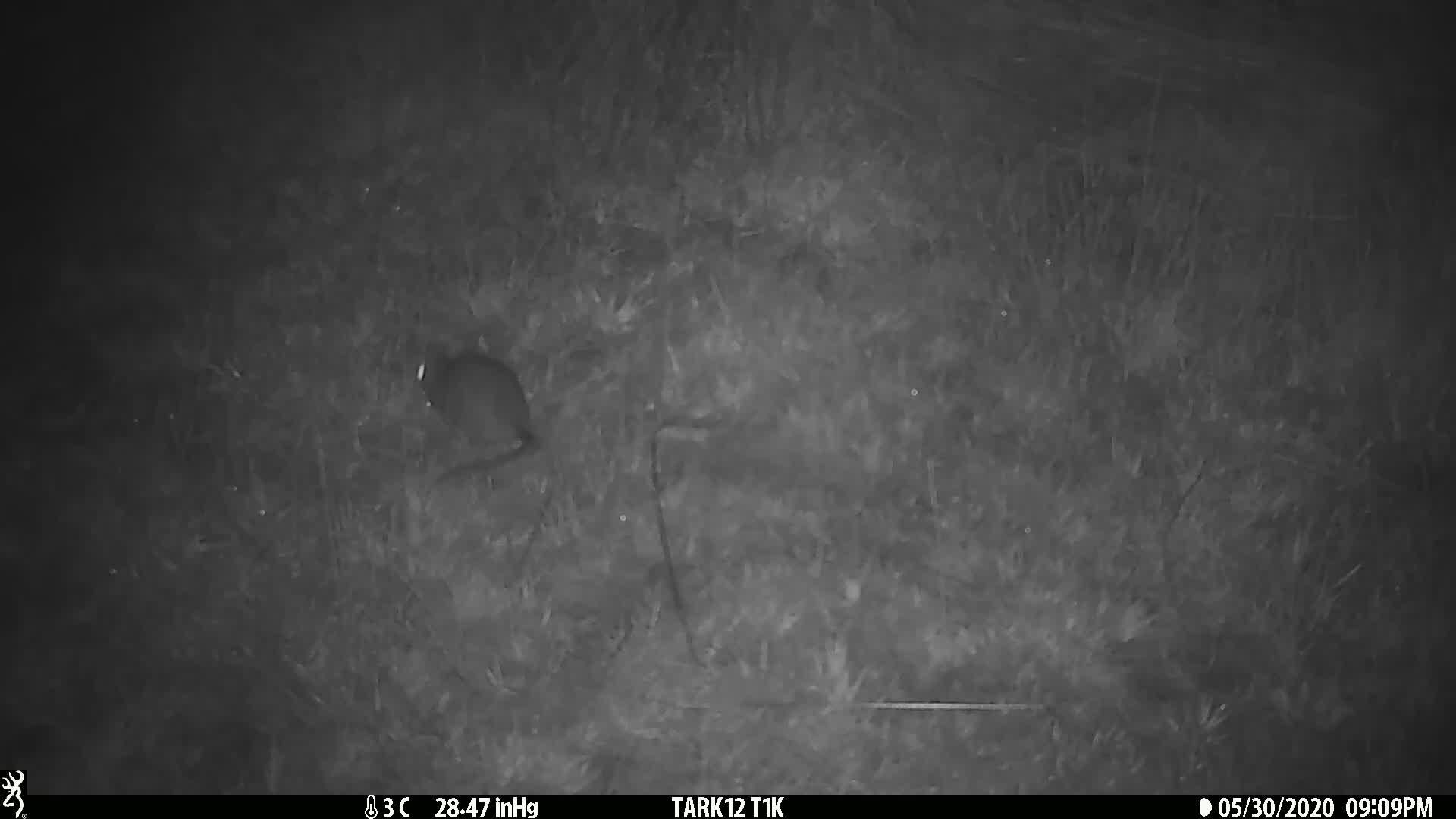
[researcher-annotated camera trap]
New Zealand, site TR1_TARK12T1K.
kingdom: Animalia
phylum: Chordata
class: Mammalia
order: Rodentia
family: Muridae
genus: Rattus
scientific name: Rattus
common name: rat